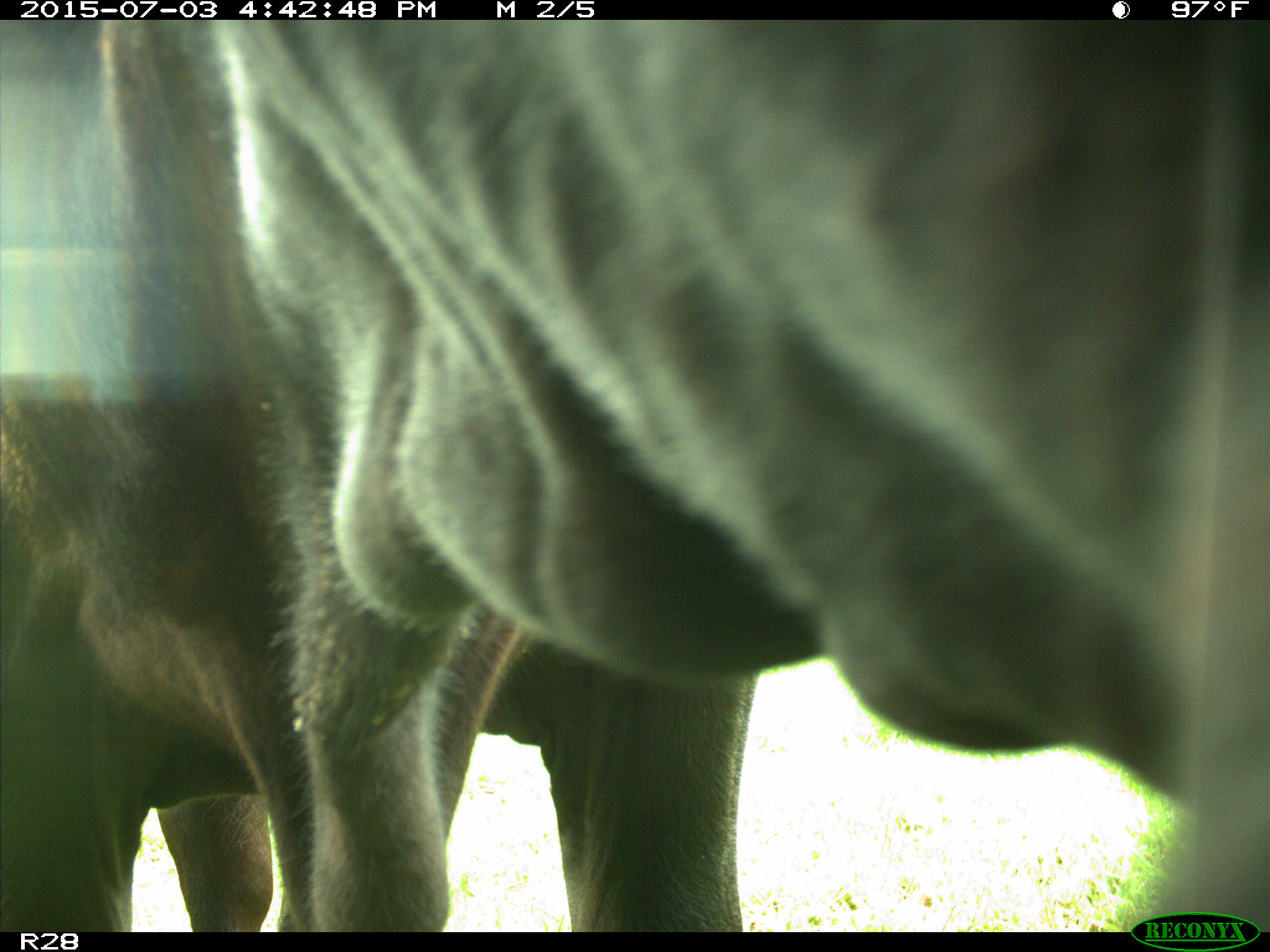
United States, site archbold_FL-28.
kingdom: Animalia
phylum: Chordata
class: Mammalia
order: Artiodactyla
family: Bovidae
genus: Bos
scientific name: Bos taurus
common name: domestic cow